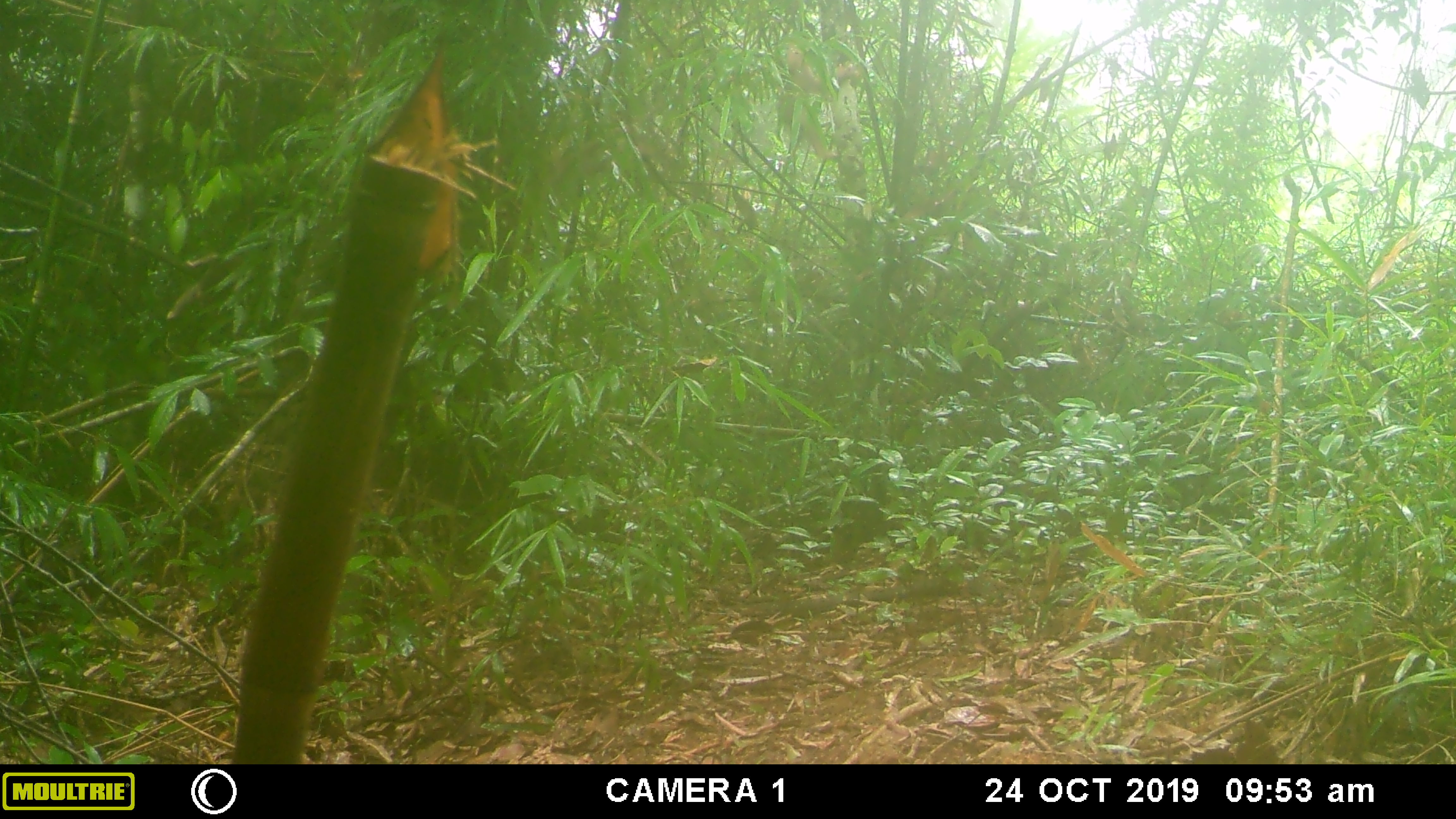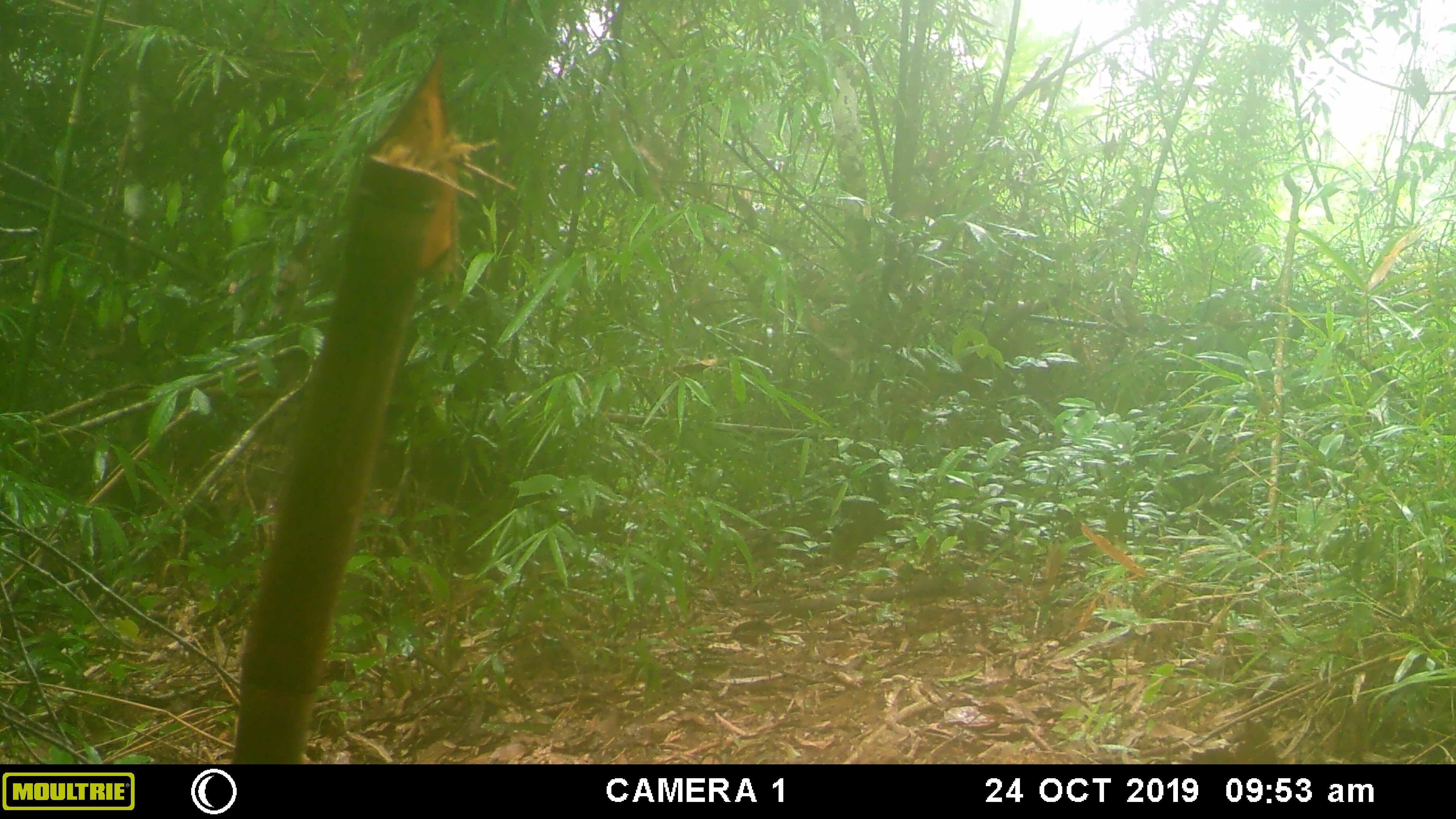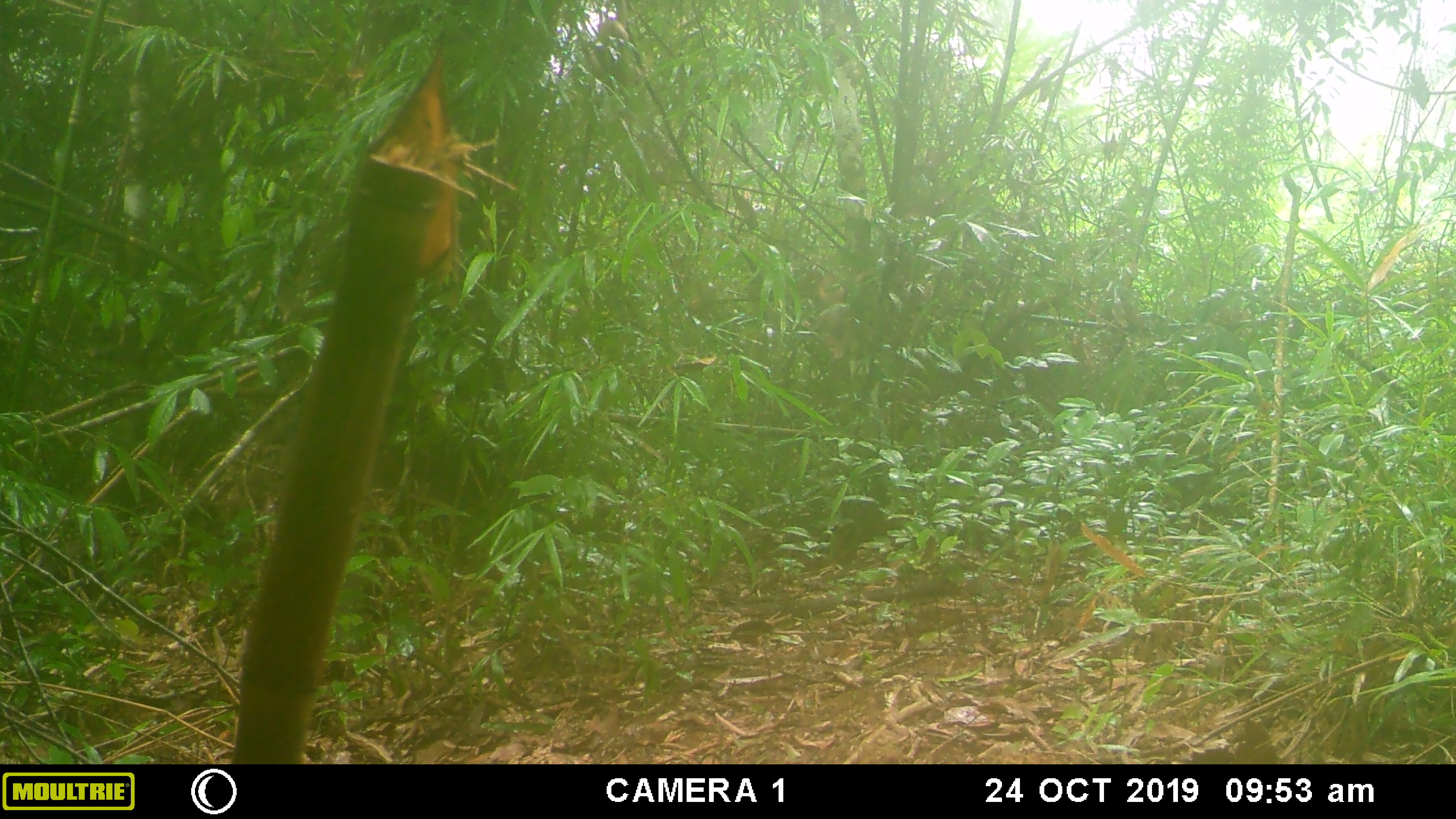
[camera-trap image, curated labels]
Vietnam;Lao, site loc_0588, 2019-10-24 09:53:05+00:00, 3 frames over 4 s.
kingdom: Animalia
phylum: Chordata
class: Mammalia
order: Primates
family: Cercopithecidae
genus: Macaca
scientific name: Macaca arctoides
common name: stump-tailed macaque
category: stump tailed macaque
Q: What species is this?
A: Stump tailed macaque (stump-tailed macaque) (Macaca arctoides).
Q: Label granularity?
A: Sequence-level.